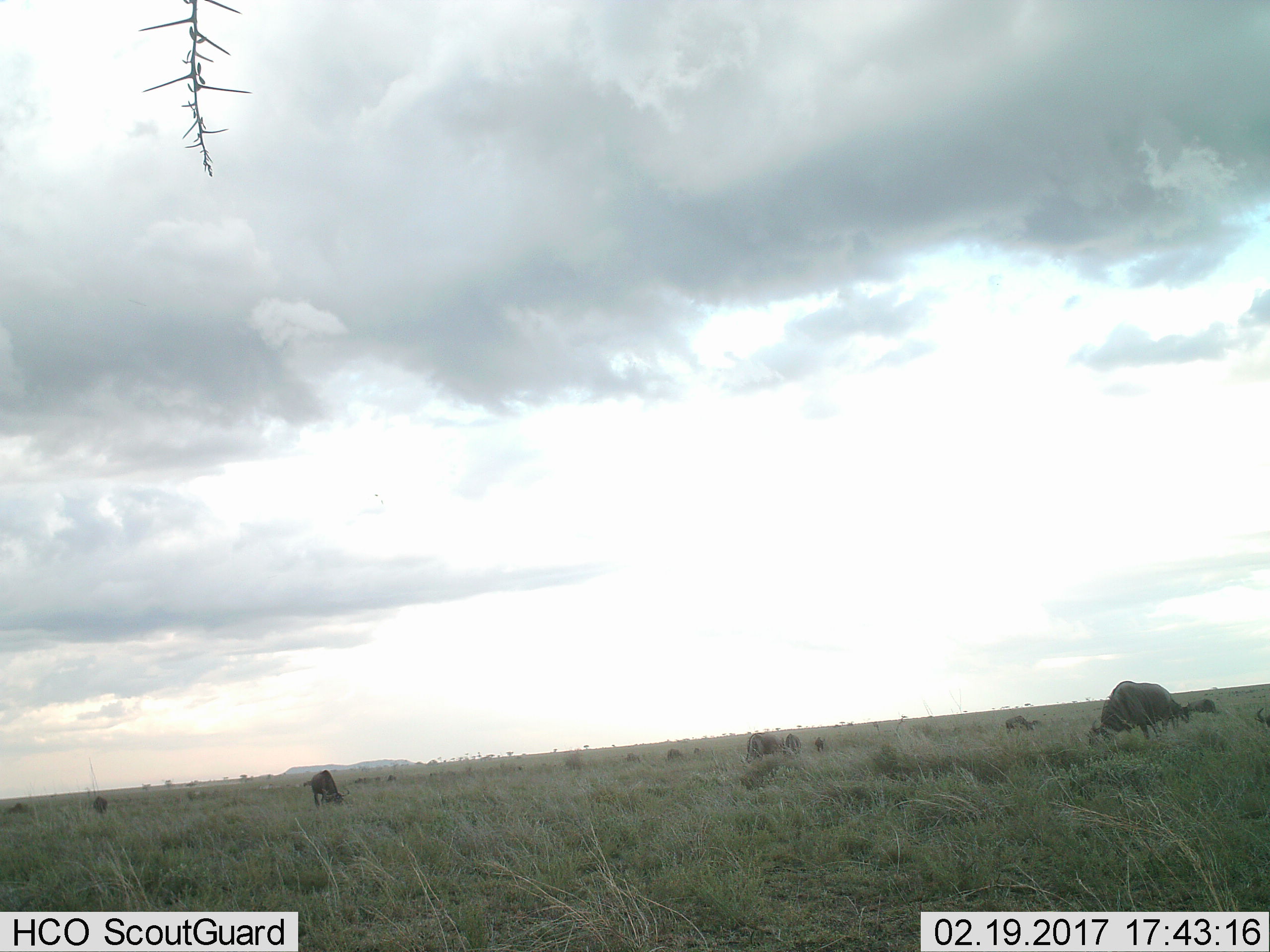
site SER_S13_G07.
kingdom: Animalia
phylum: Chordata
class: Mammalia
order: Artiodactyla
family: Bovidae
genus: Connochaetes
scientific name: Connochaetes taurinus taurinus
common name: blue wildebeest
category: wildebeestblue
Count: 9.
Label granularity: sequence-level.